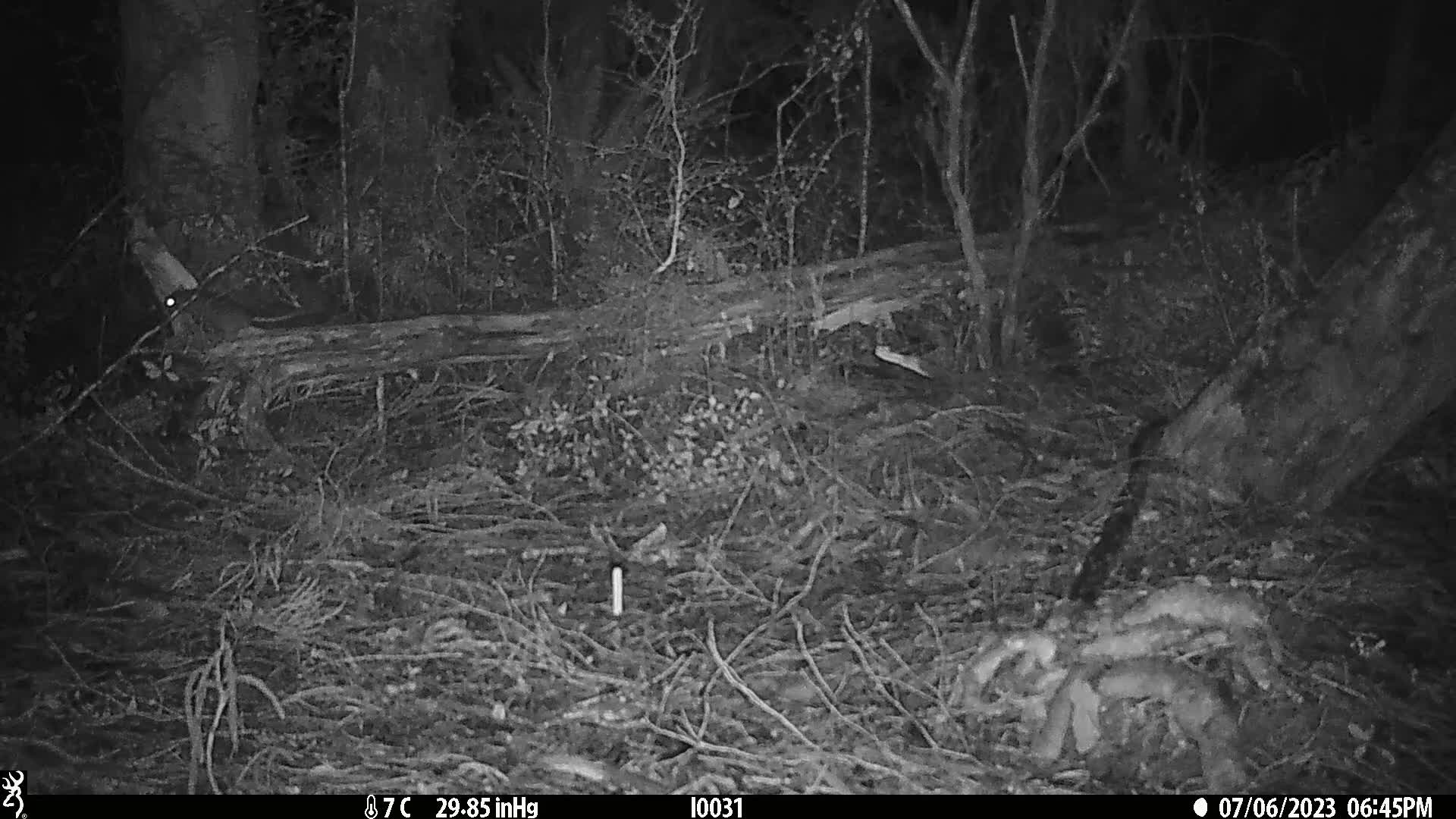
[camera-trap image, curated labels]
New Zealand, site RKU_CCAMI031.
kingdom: Animalia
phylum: Chordata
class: Mammalia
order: Rodentia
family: Muridae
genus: Rattus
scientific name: Rattus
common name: rat